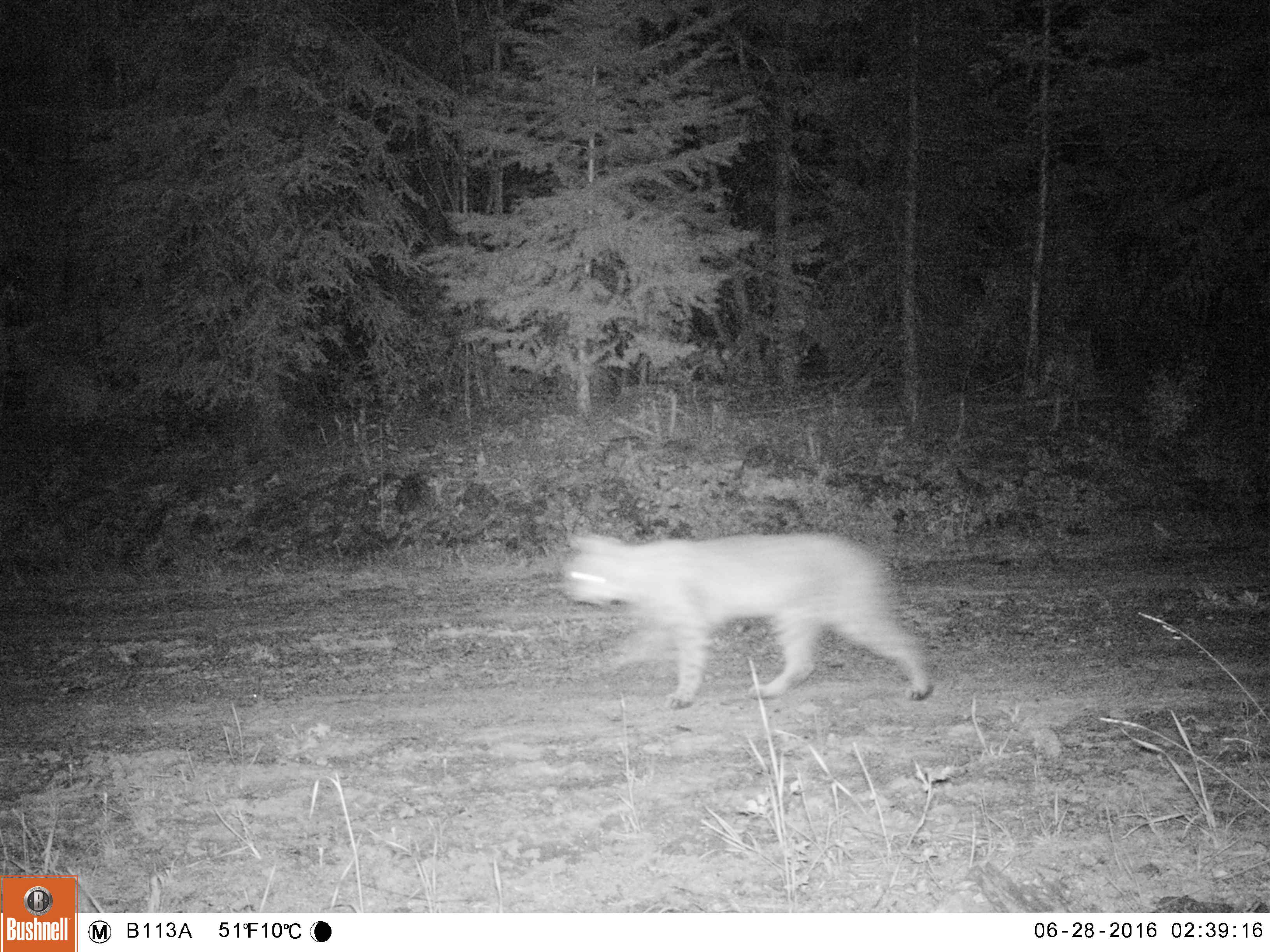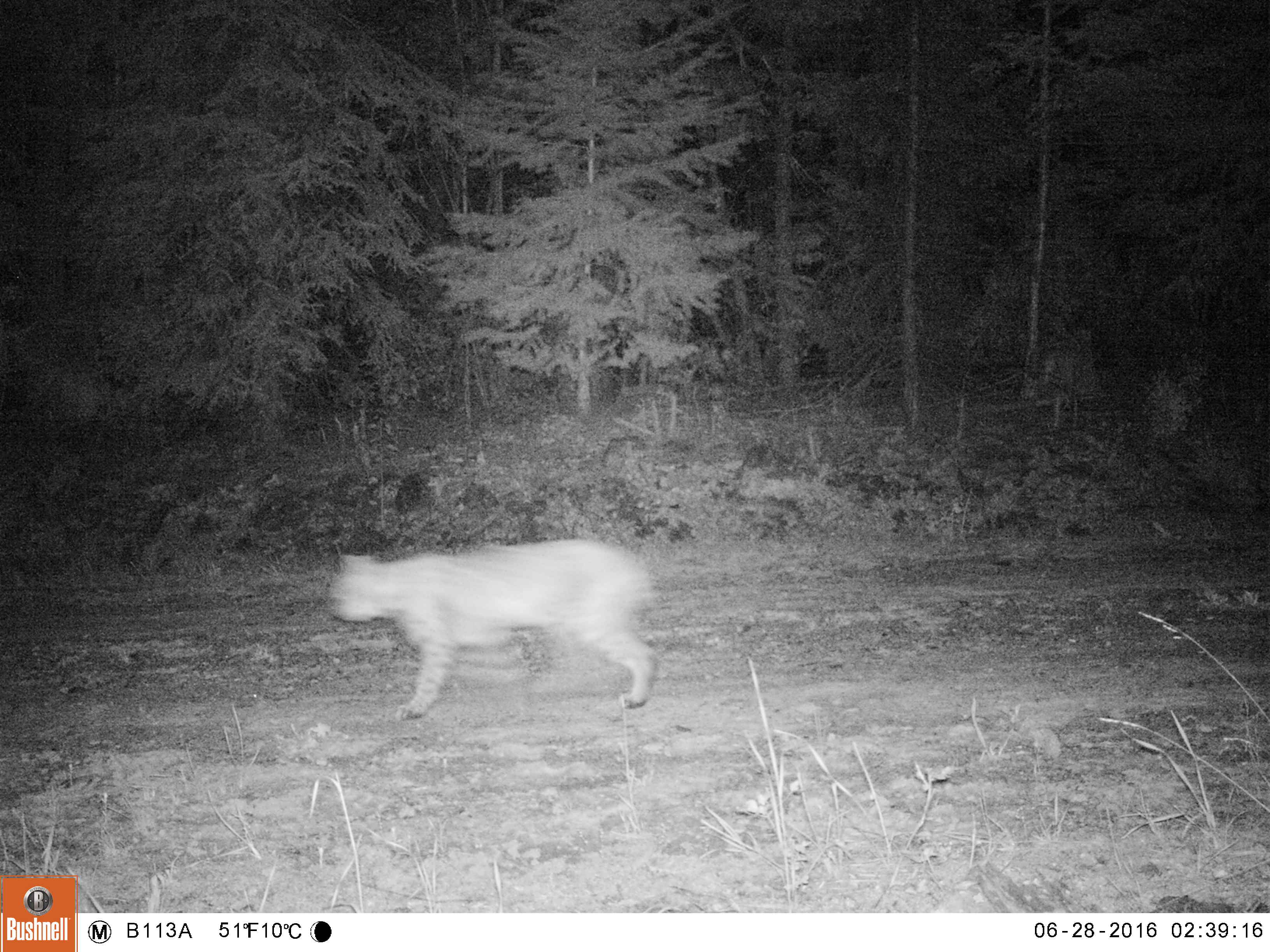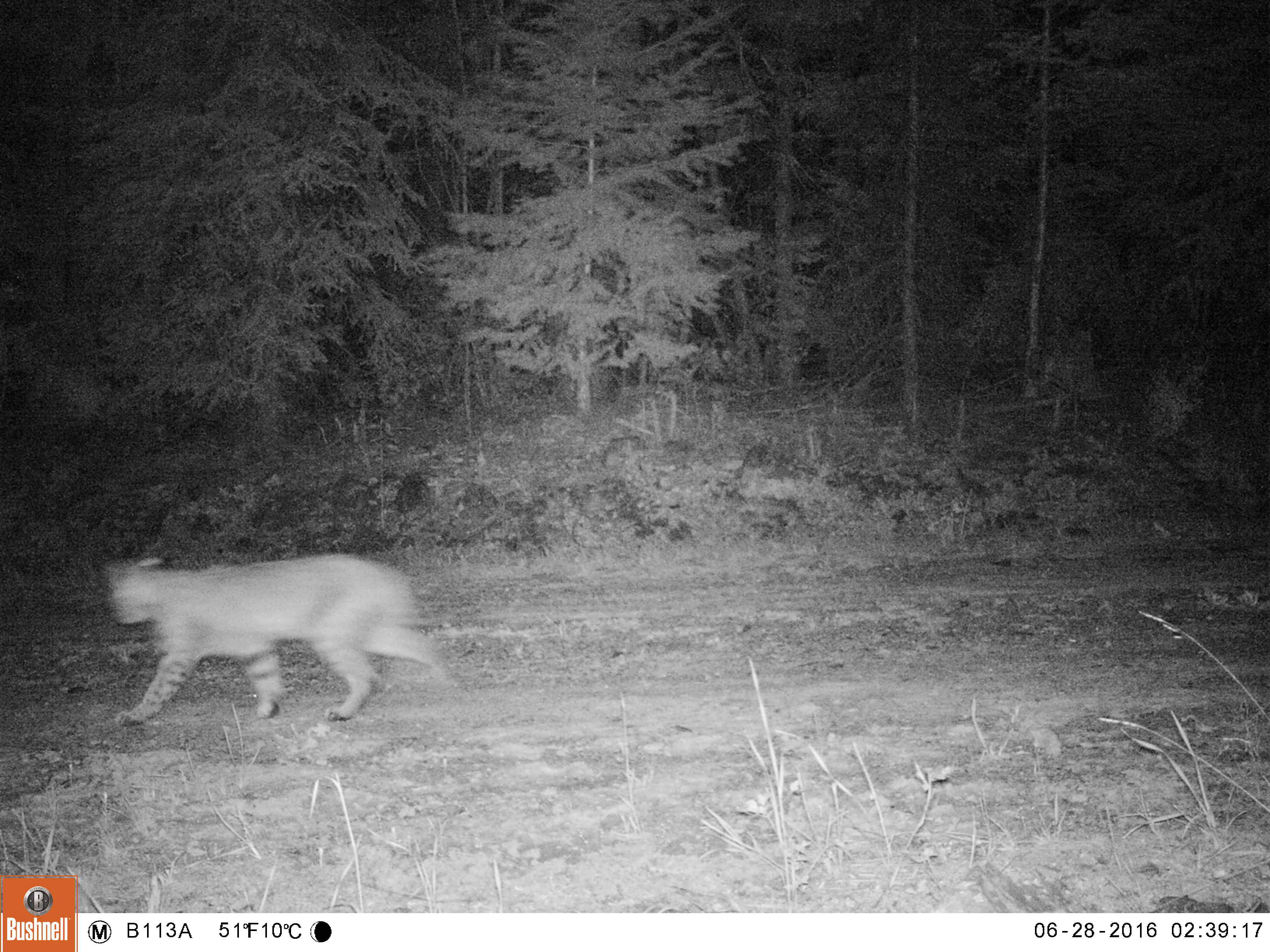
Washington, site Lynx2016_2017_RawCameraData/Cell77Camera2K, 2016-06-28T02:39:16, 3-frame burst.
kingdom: Animalia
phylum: Chordata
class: Mammalia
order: Carnivora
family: Felidae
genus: Lynx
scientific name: Lynx rufus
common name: bobcat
Lynx rufus (bobcat). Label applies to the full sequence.